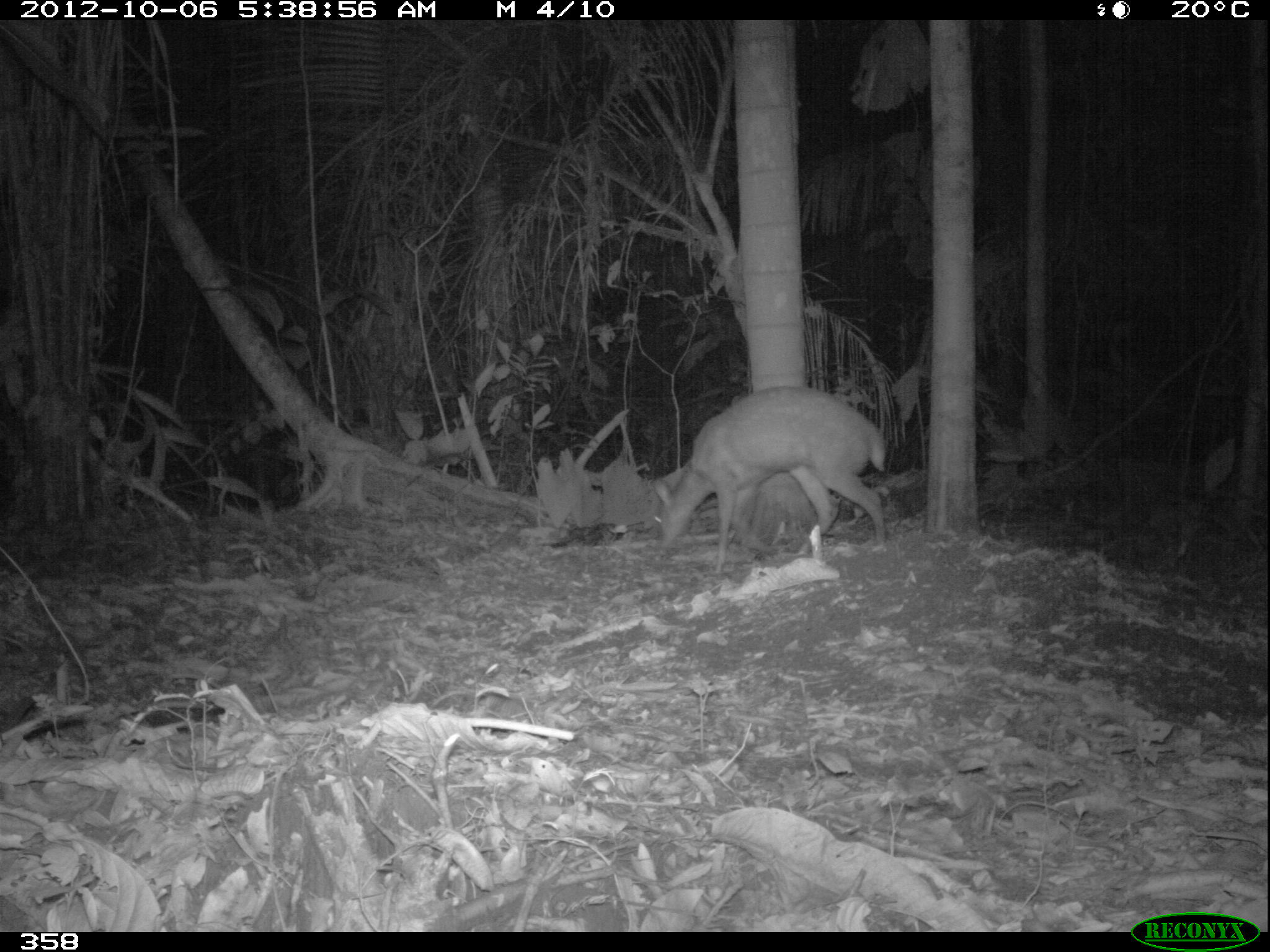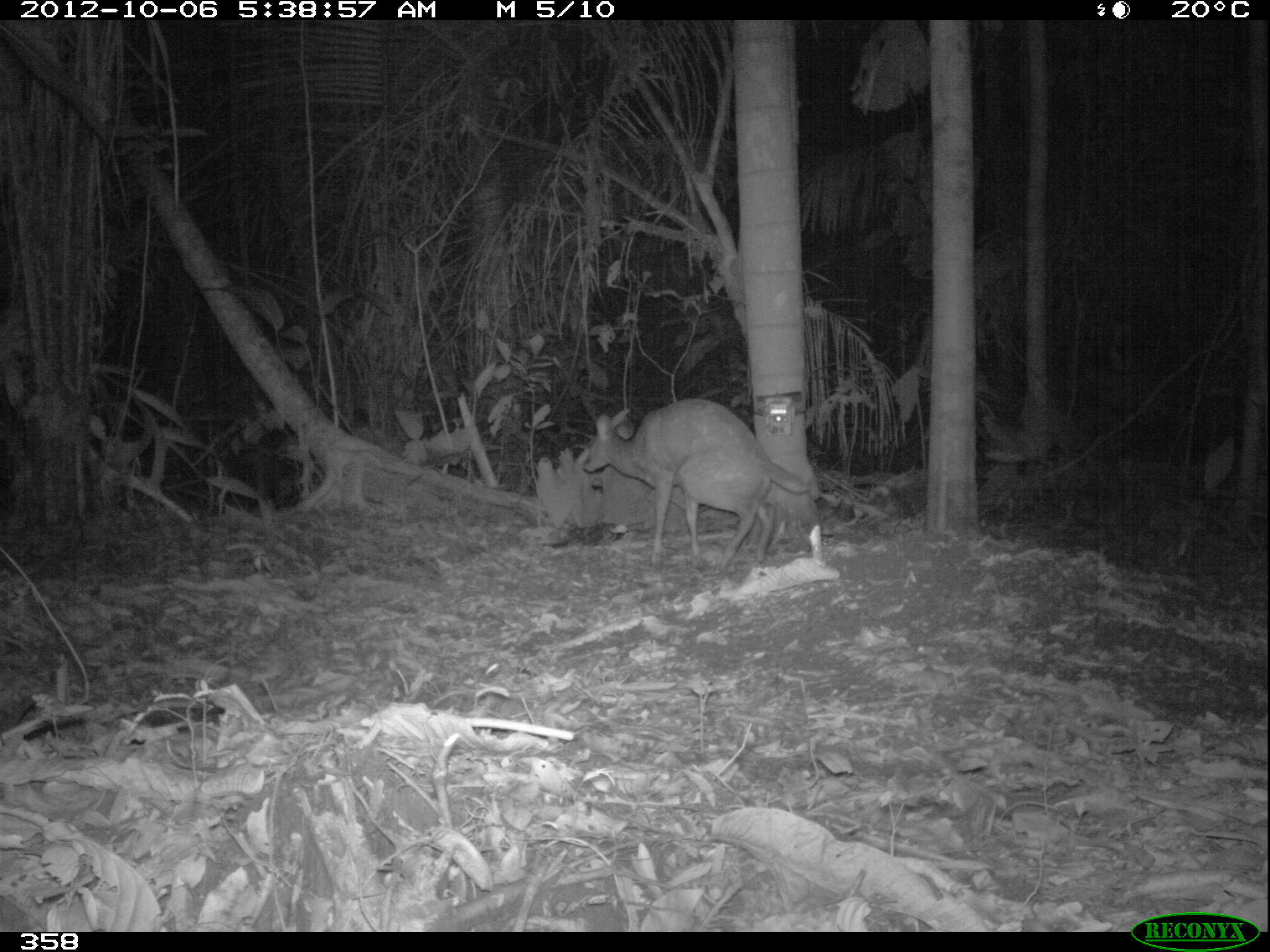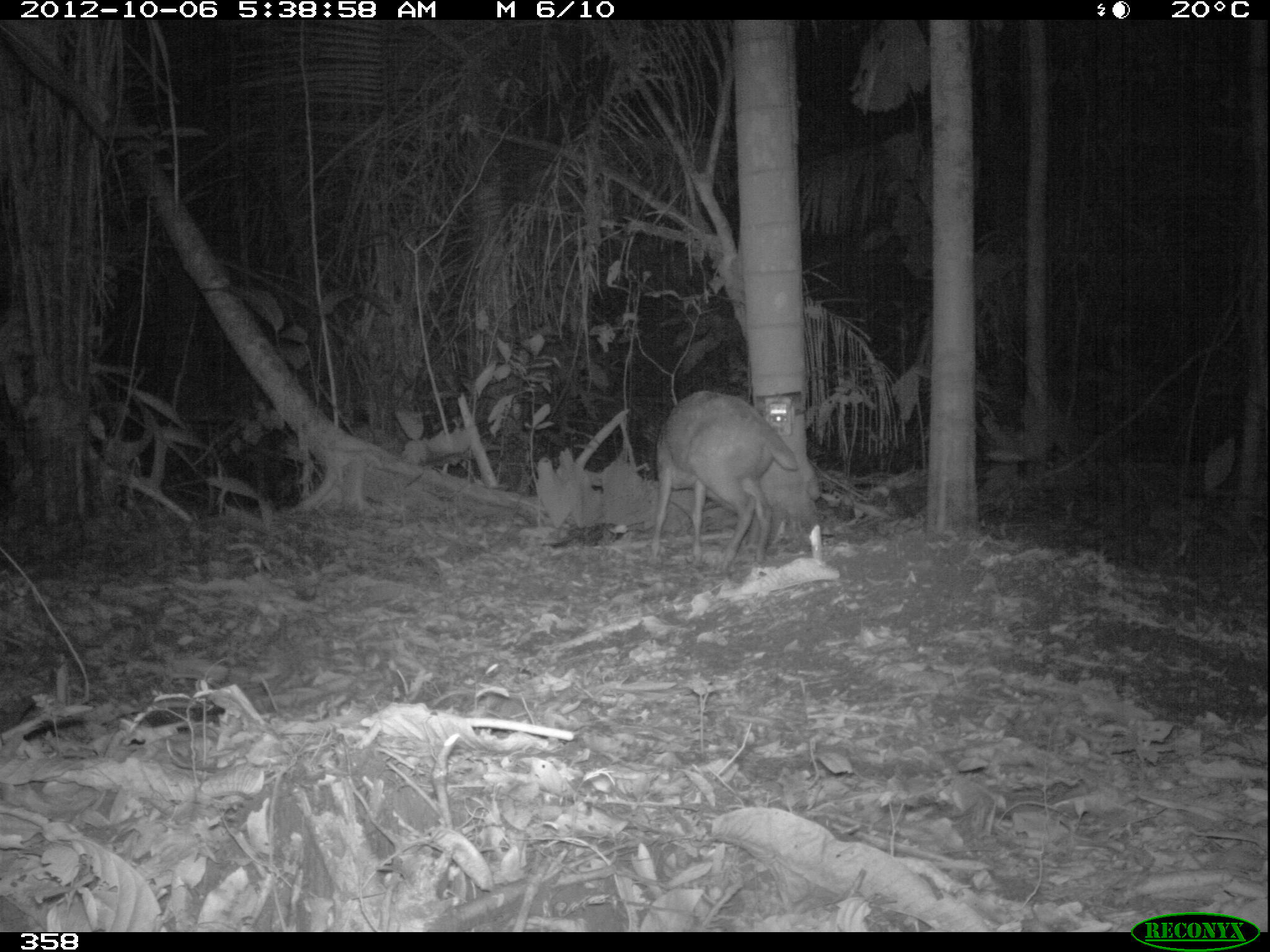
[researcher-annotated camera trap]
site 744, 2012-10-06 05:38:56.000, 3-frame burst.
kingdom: Animalia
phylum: Chordata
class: Mammalia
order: Artiodactyla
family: Cervidae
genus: Mazama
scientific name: Mazama americana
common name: red brocket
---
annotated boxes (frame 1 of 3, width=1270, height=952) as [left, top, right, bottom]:
mazama americana: [654, 388, 886, 573]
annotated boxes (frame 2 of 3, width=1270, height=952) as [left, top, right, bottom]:
mazama americana: [584, 400, 808, 573]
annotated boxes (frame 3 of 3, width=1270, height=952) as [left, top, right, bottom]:
mazama americana: [650, 391, 797, 566]